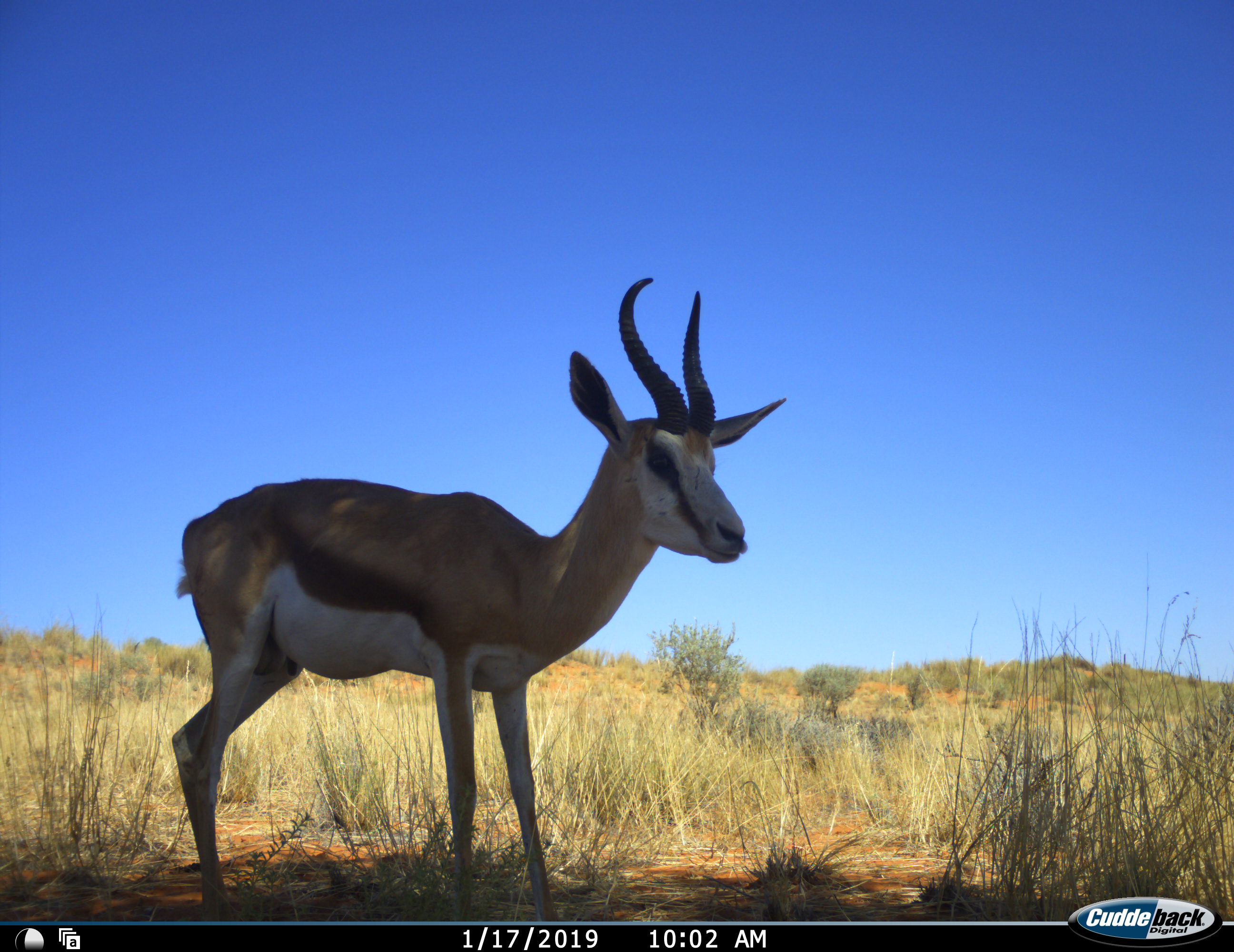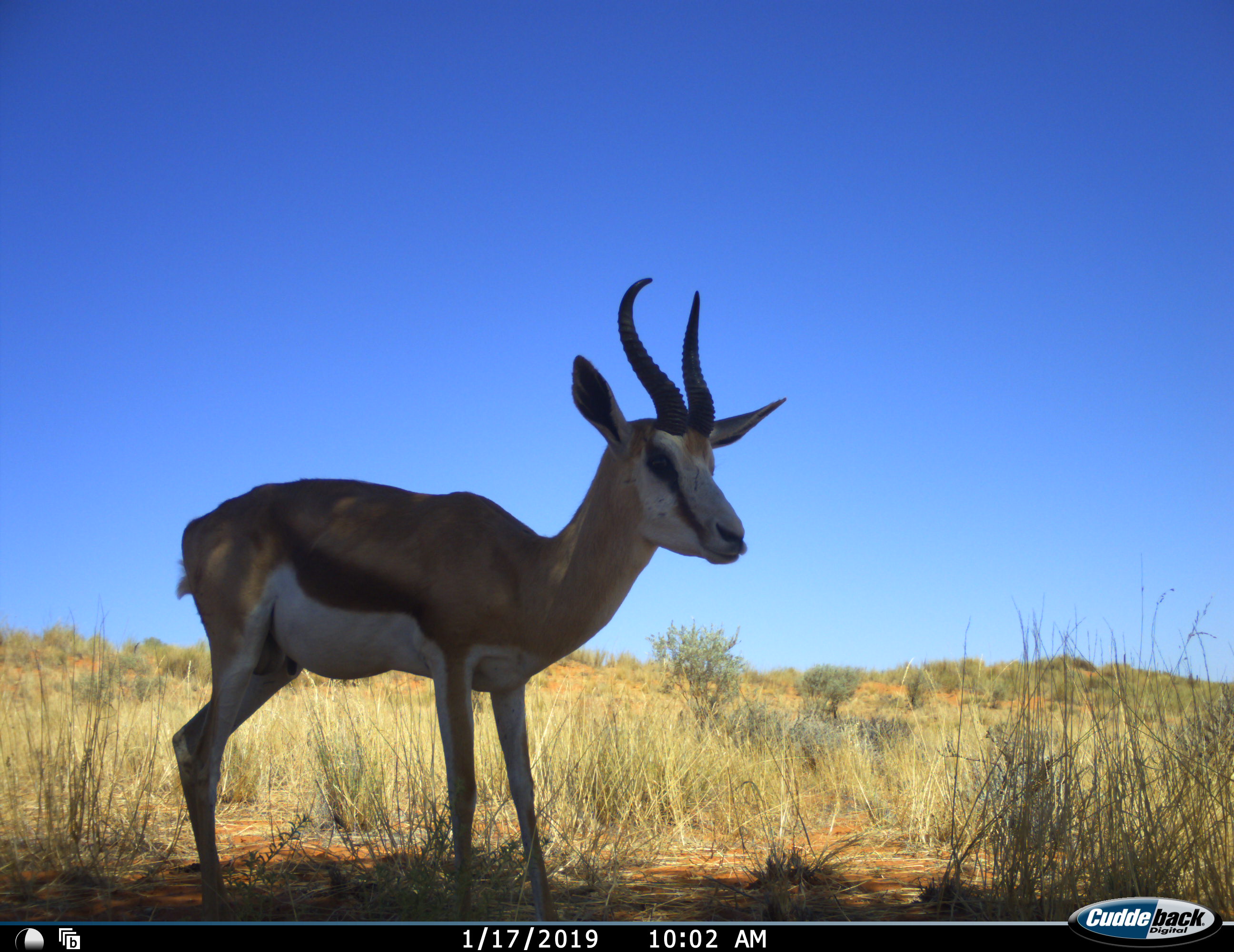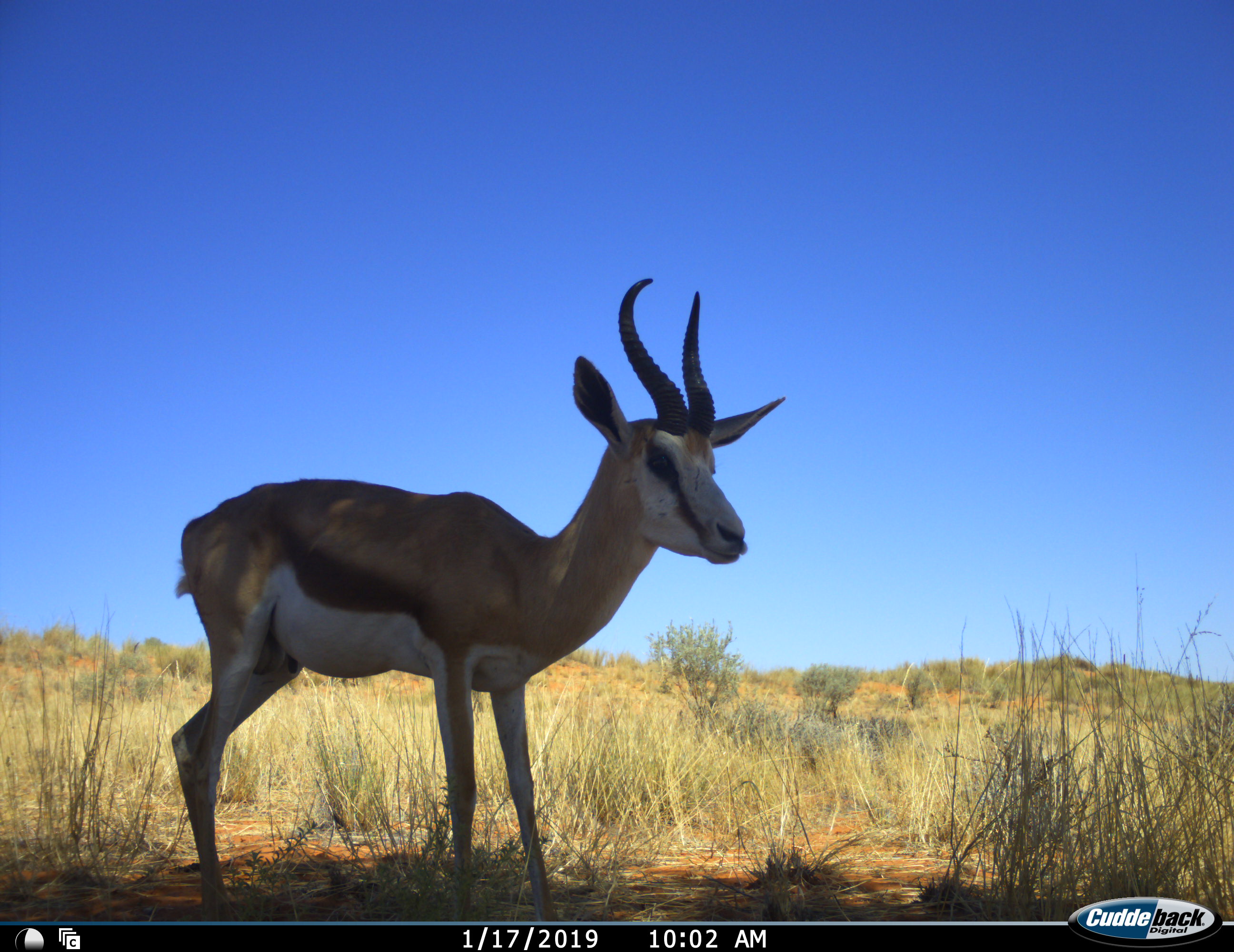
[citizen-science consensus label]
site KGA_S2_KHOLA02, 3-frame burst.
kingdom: Animalia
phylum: Chordata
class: Mammalia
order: Artiodactyla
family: Bovidae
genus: Antidorcas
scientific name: Antidorcas marsupialis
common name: springbok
Springbok (Antidorcas marsupialis), count 1. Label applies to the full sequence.